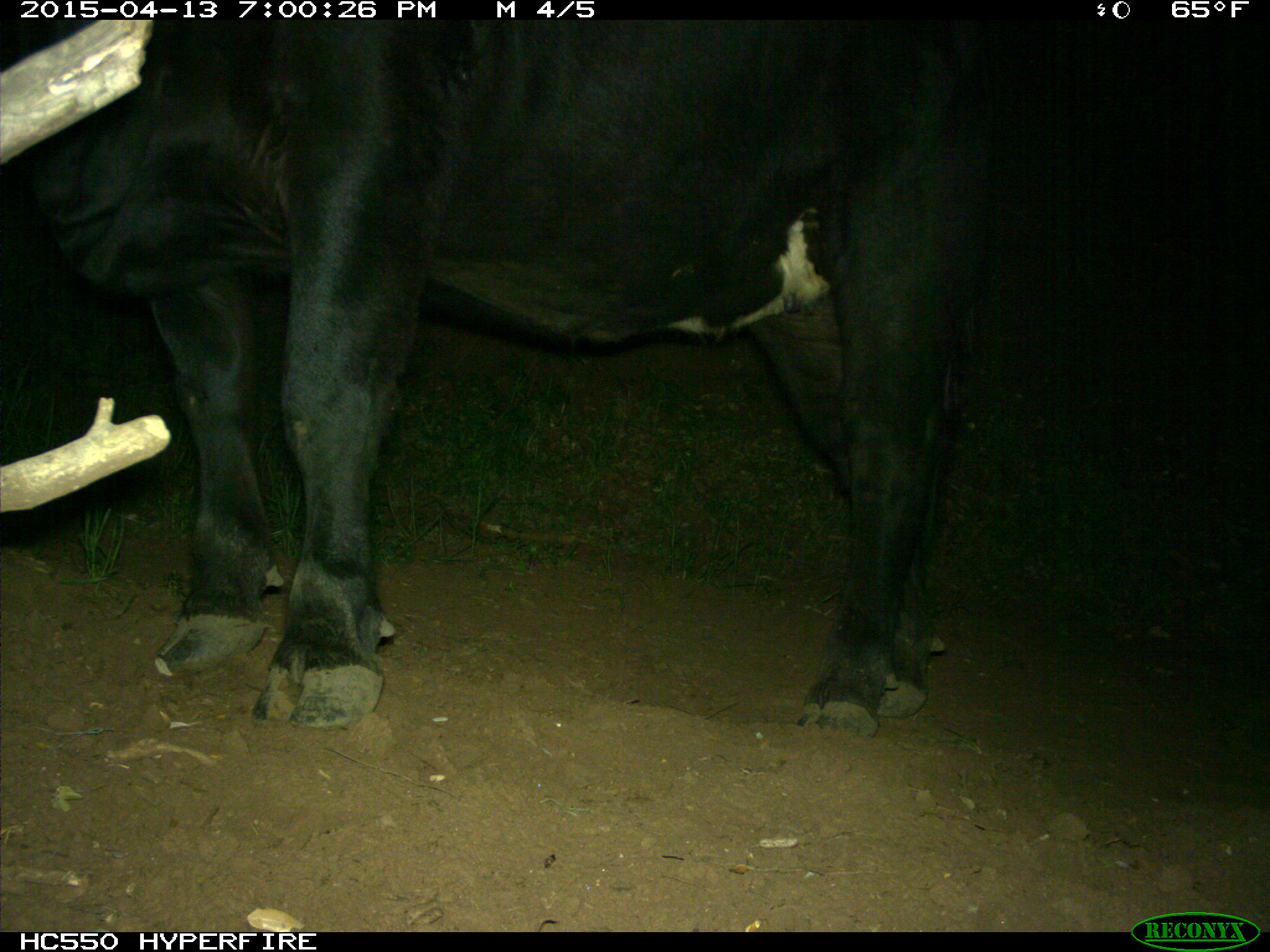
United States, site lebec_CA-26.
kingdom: Animalia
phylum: Chordata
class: Mammalia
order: Artiodactyla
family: Bovidae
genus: Bos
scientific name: Bos taurus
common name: domestic cow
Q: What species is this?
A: Bos taurus (domestic cow).